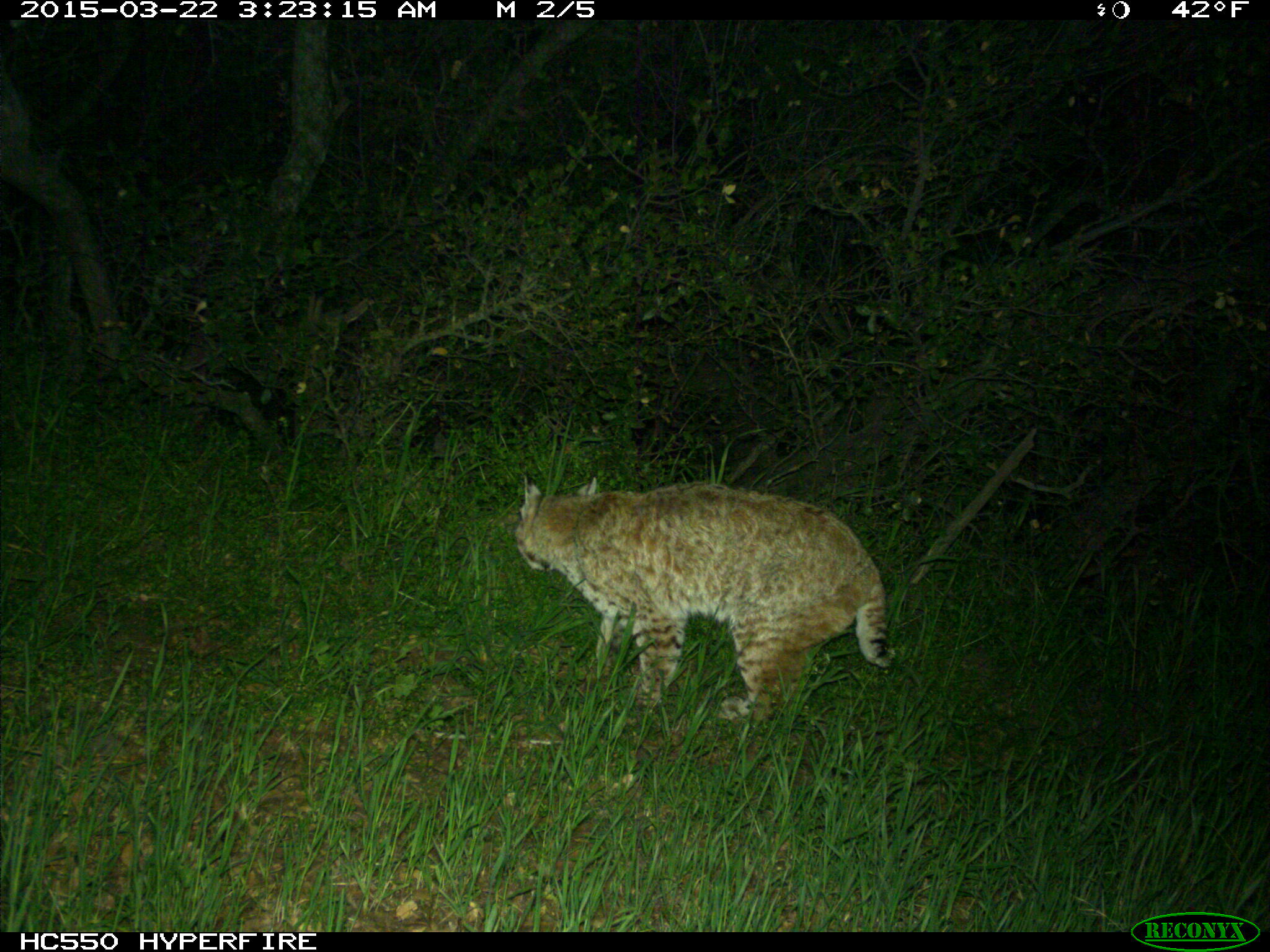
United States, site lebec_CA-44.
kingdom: Animalia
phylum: Chordata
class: Mammalia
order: Carnivora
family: Felidae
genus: Lynx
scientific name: Lynx rufus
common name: bobcat